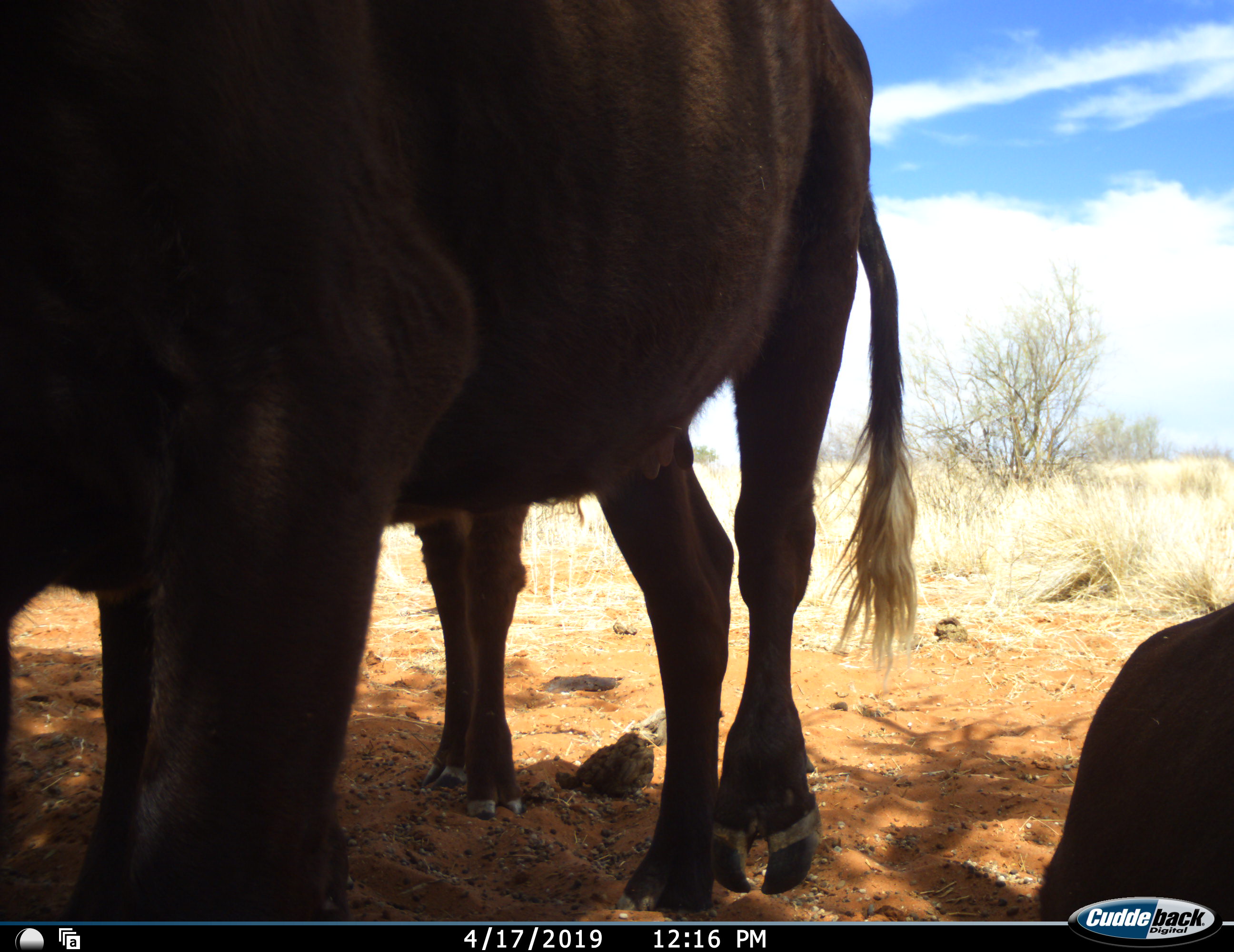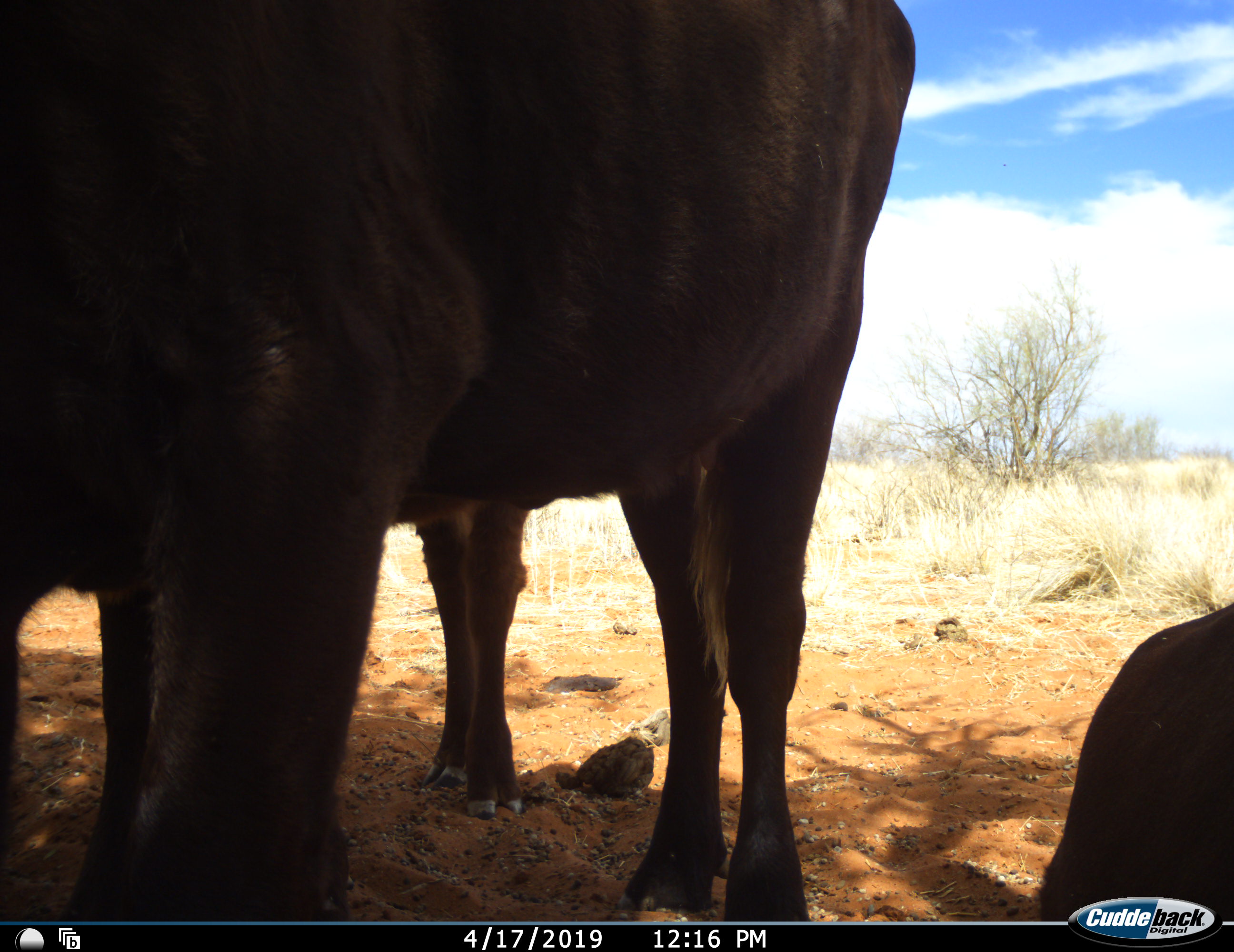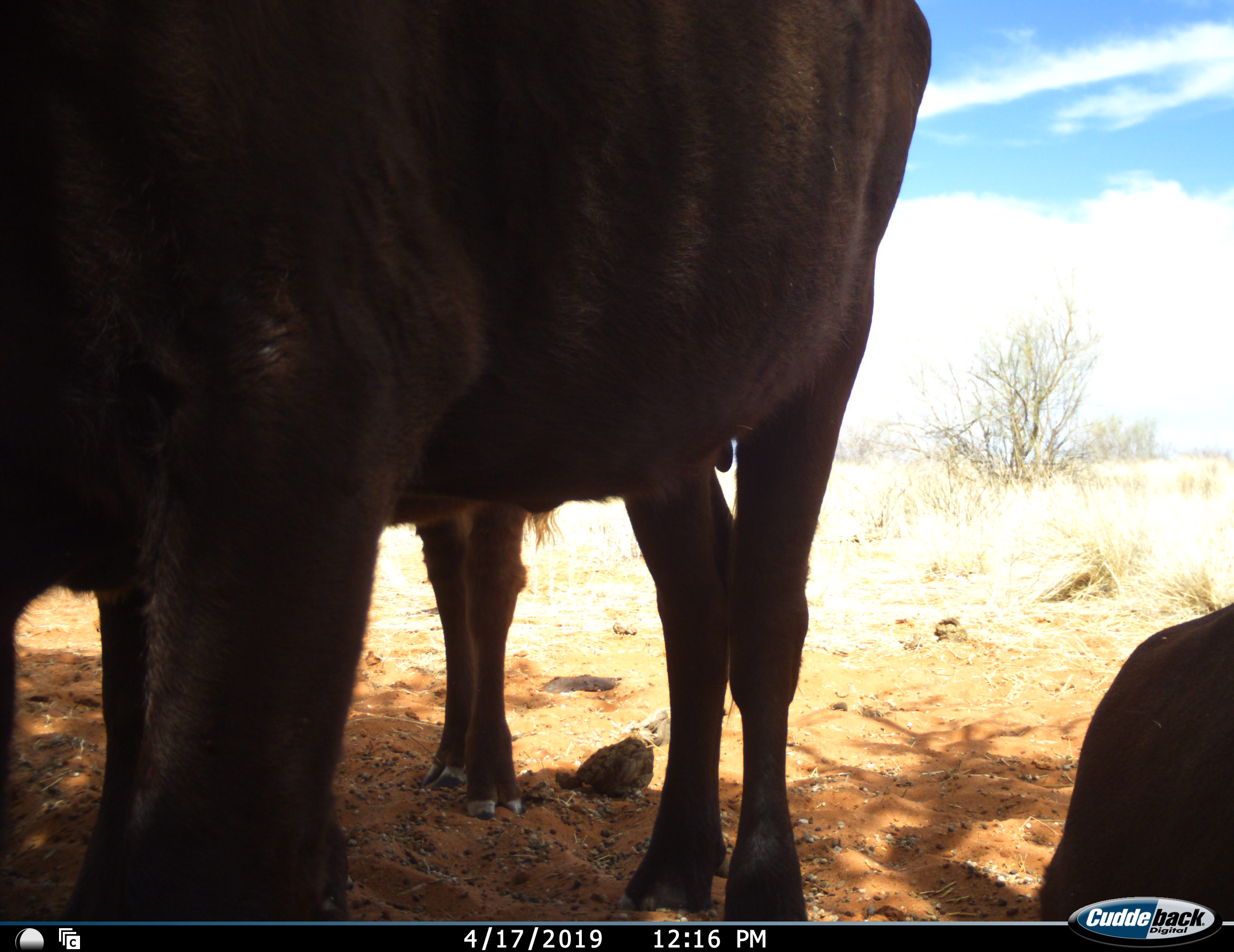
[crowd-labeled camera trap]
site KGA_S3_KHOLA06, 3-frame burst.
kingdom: Animalia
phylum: Chordata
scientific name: Vertebrata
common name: domestic animal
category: domesticanimal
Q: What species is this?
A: Domesticanimal (domestic animal) (Vertebrata).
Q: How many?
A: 3.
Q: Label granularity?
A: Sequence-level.